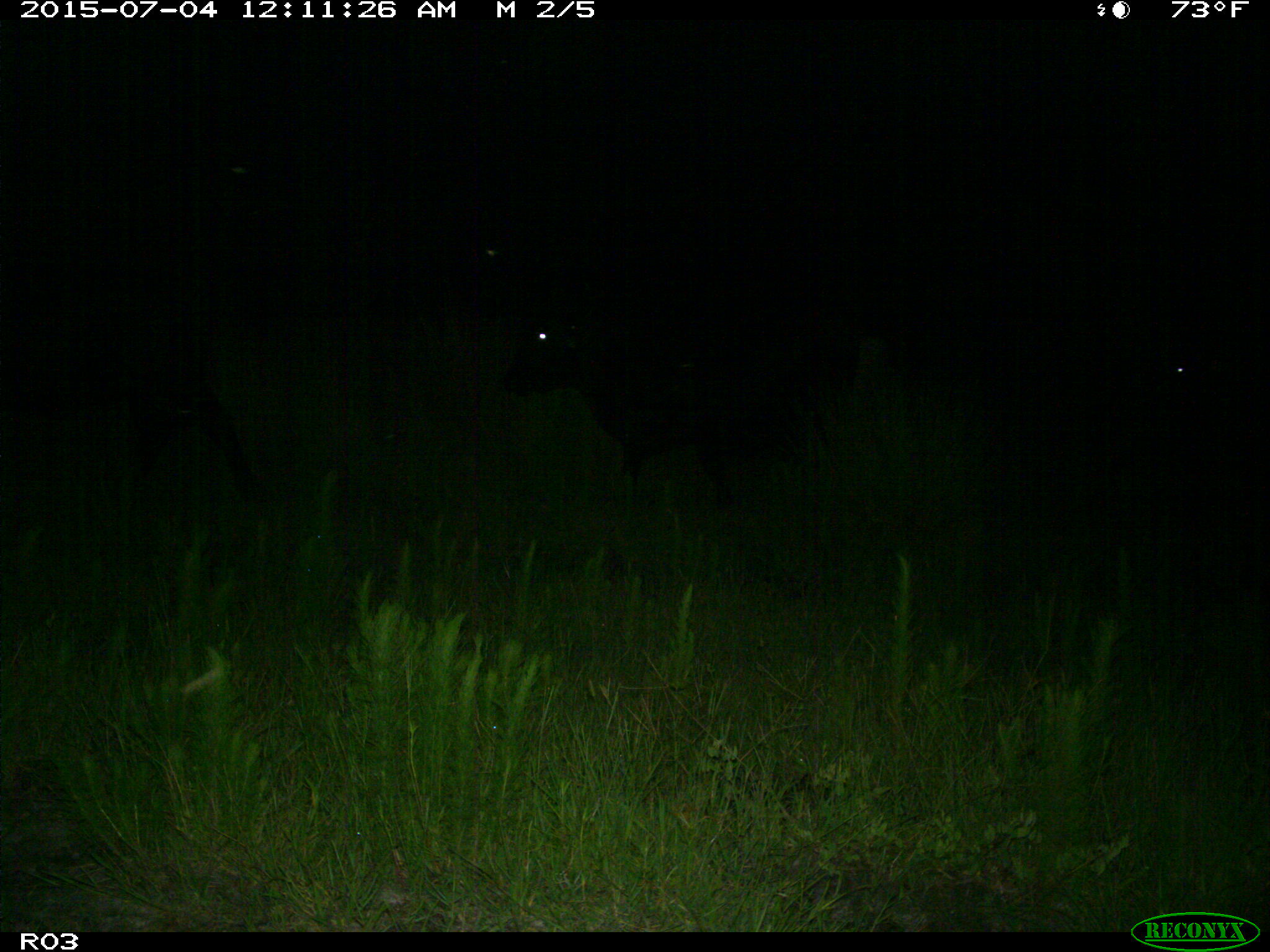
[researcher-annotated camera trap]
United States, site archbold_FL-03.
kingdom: Animalia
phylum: Chordata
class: Mammalia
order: Artiodactyla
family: Bovidae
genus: Bos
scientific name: Bos taurus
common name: domestic cow